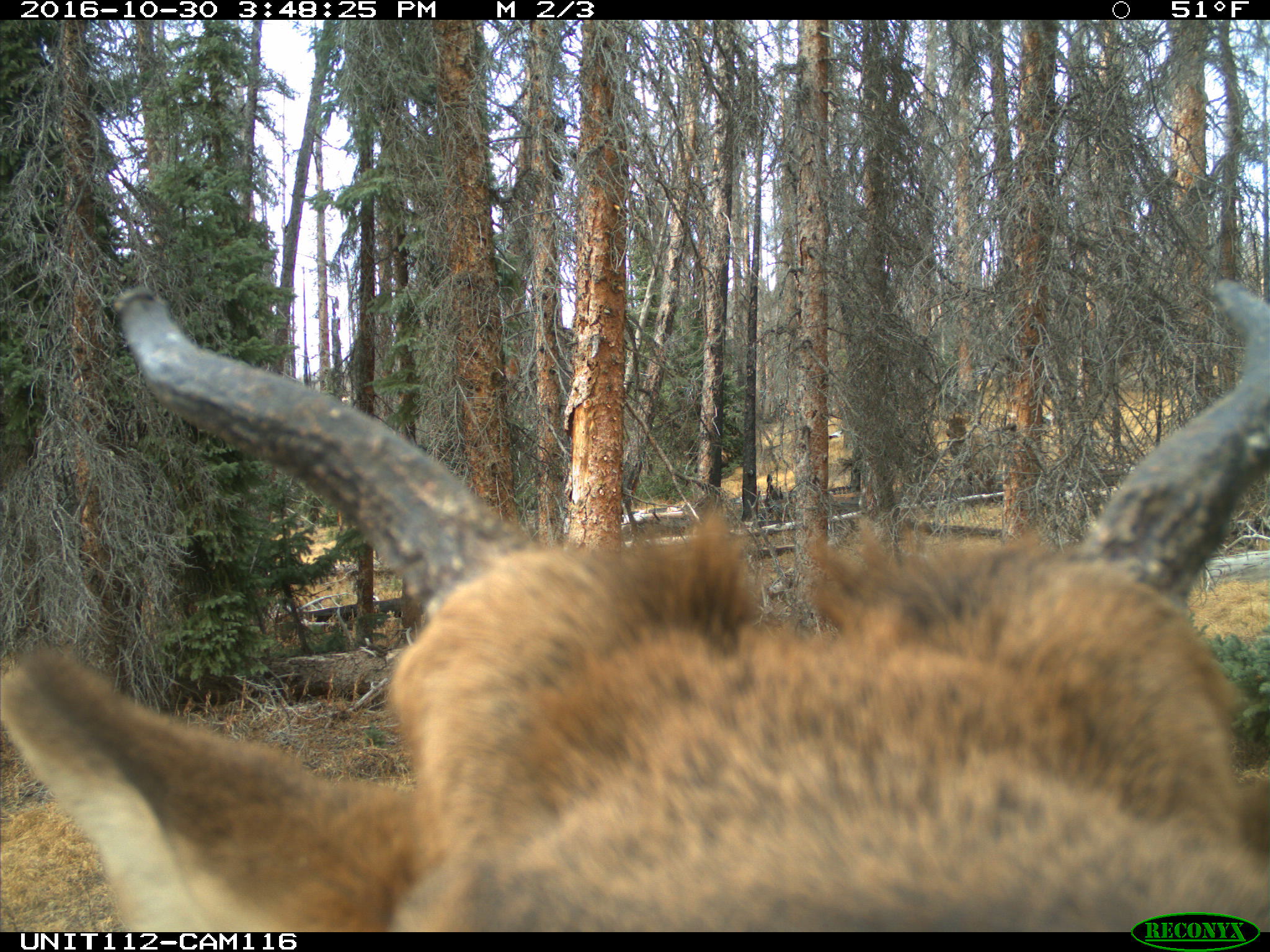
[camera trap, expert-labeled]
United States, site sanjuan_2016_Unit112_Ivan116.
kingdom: Animalia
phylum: Chordata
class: Mammalia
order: Artiodactyla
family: Cervidae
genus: Cervus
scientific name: Cervus elaphus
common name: red deer